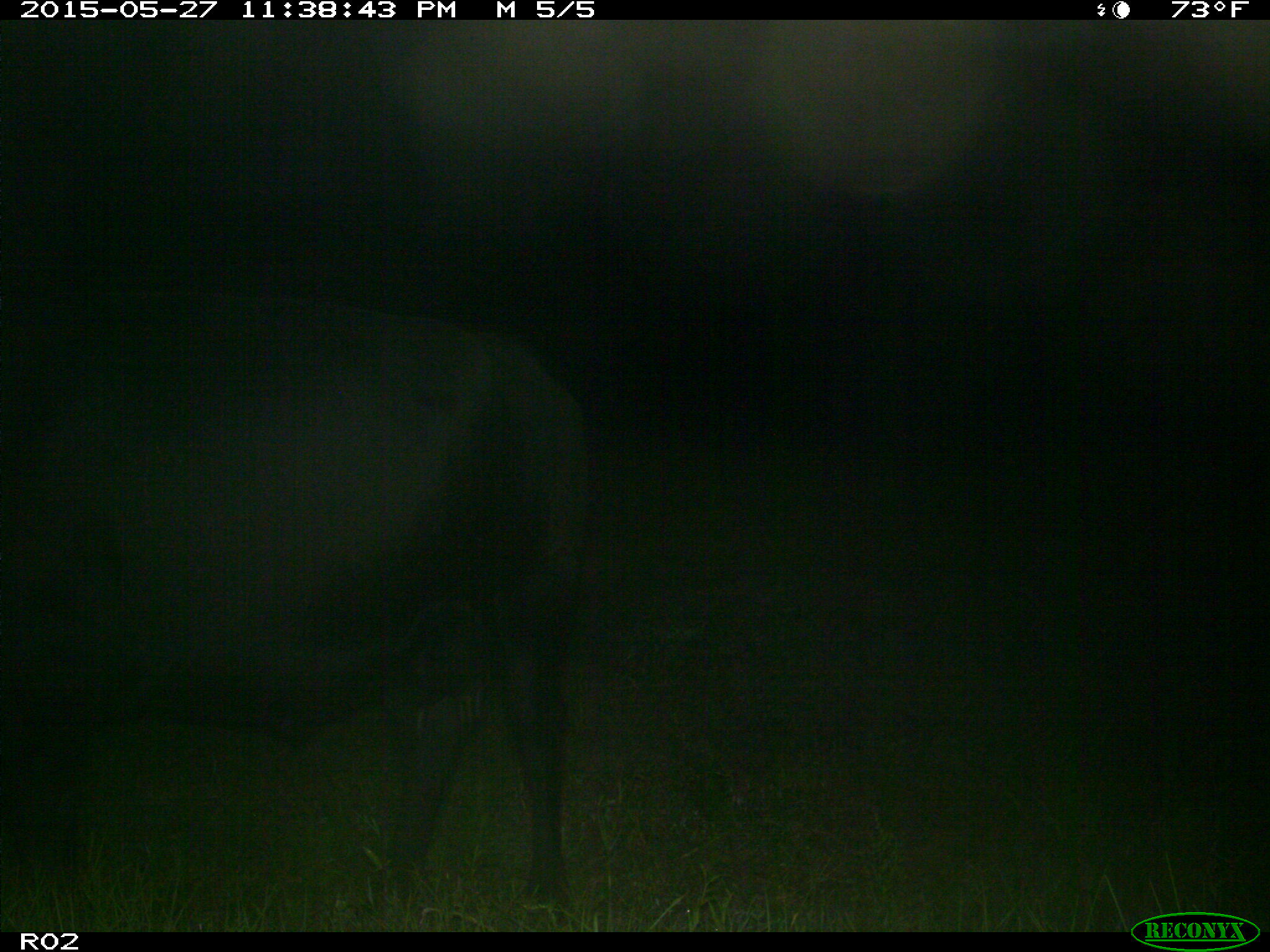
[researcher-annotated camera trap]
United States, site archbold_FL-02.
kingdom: Animalia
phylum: Chordata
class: Mammalia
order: Artiodactyla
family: Bovidae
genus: Bos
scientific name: Bos taurus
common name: domestic cow